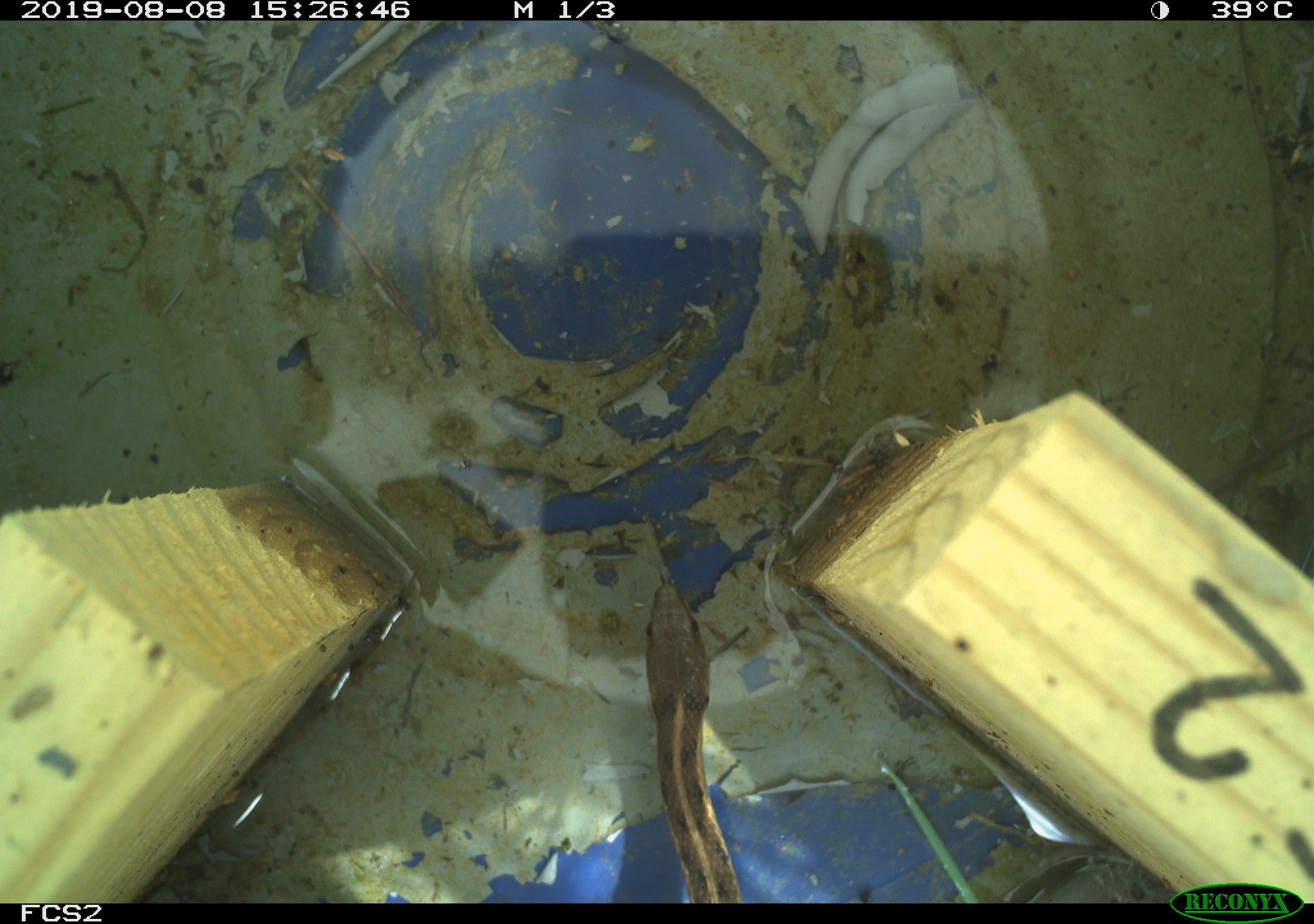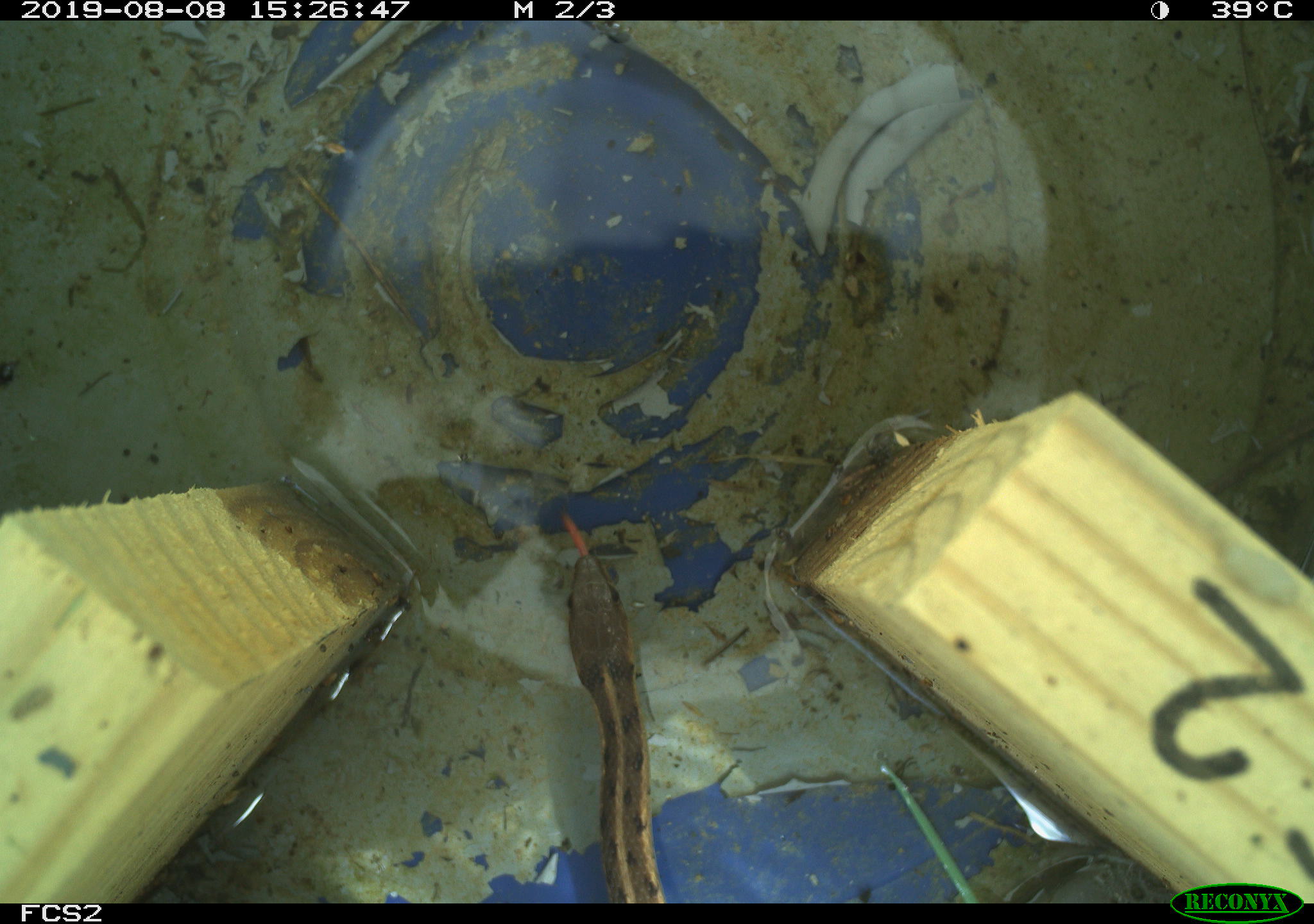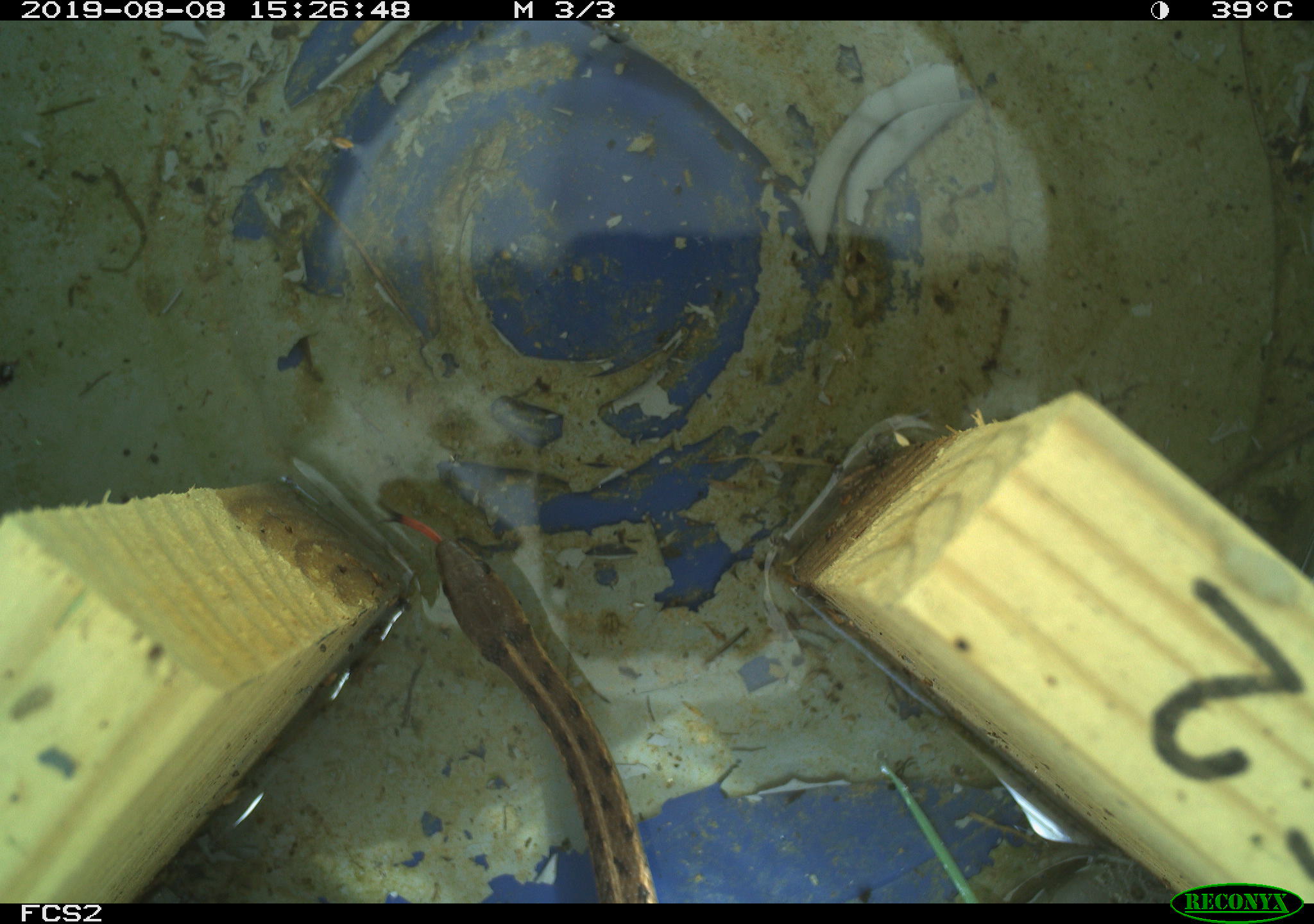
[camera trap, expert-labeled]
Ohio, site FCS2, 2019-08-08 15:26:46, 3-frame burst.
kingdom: Animalia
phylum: Chordata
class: Reptilia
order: Squamata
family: Colubridae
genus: Thamnophis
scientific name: Thamnophis sirtalis sirtalis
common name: eastern gartersnake